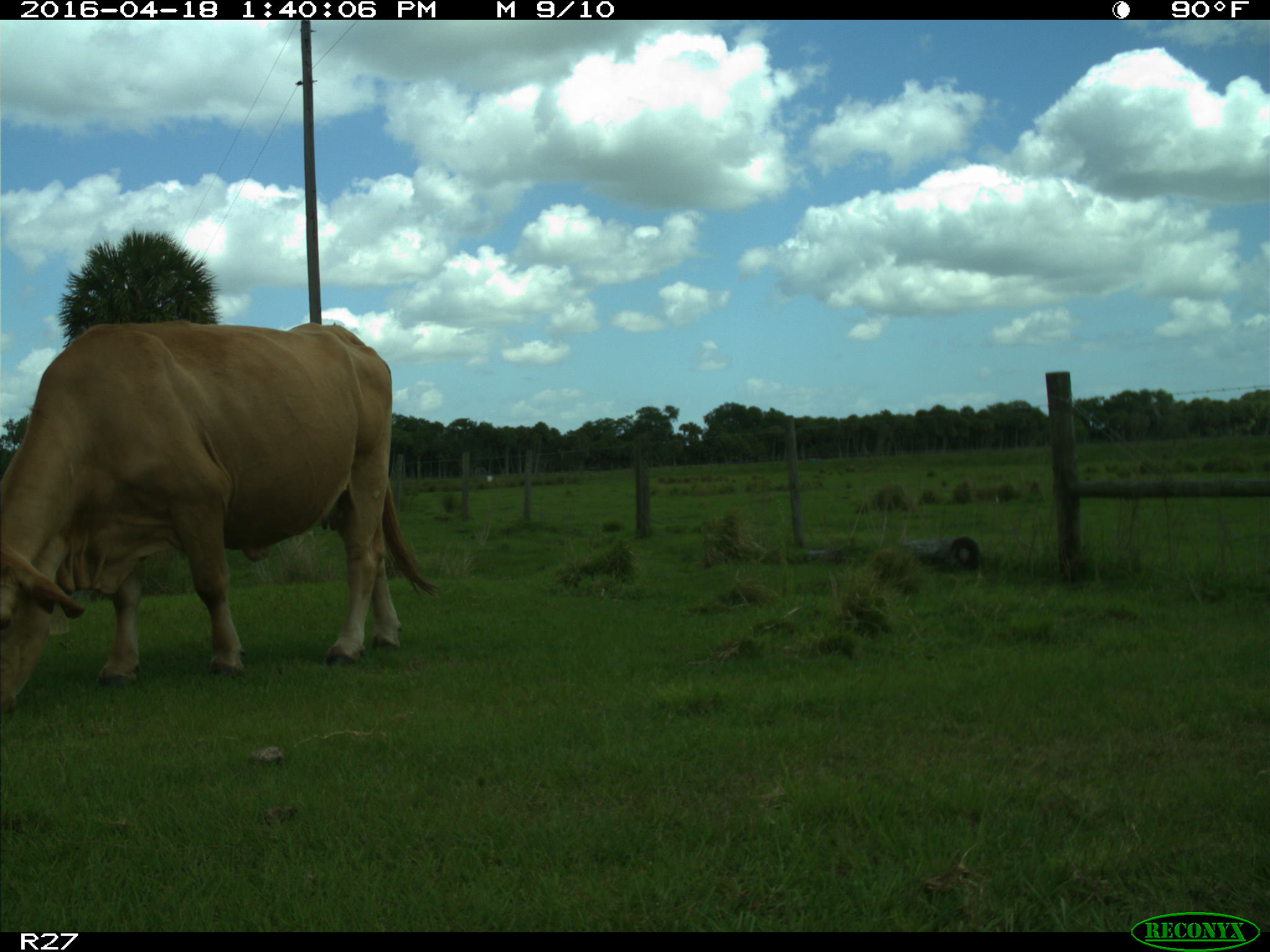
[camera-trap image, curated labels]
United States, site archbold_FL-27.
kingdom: Animalia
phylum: Chordata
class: Mammalia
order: Artiodactyla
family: Bovidae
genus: Bos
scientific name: Bos taurus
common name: domestic cow